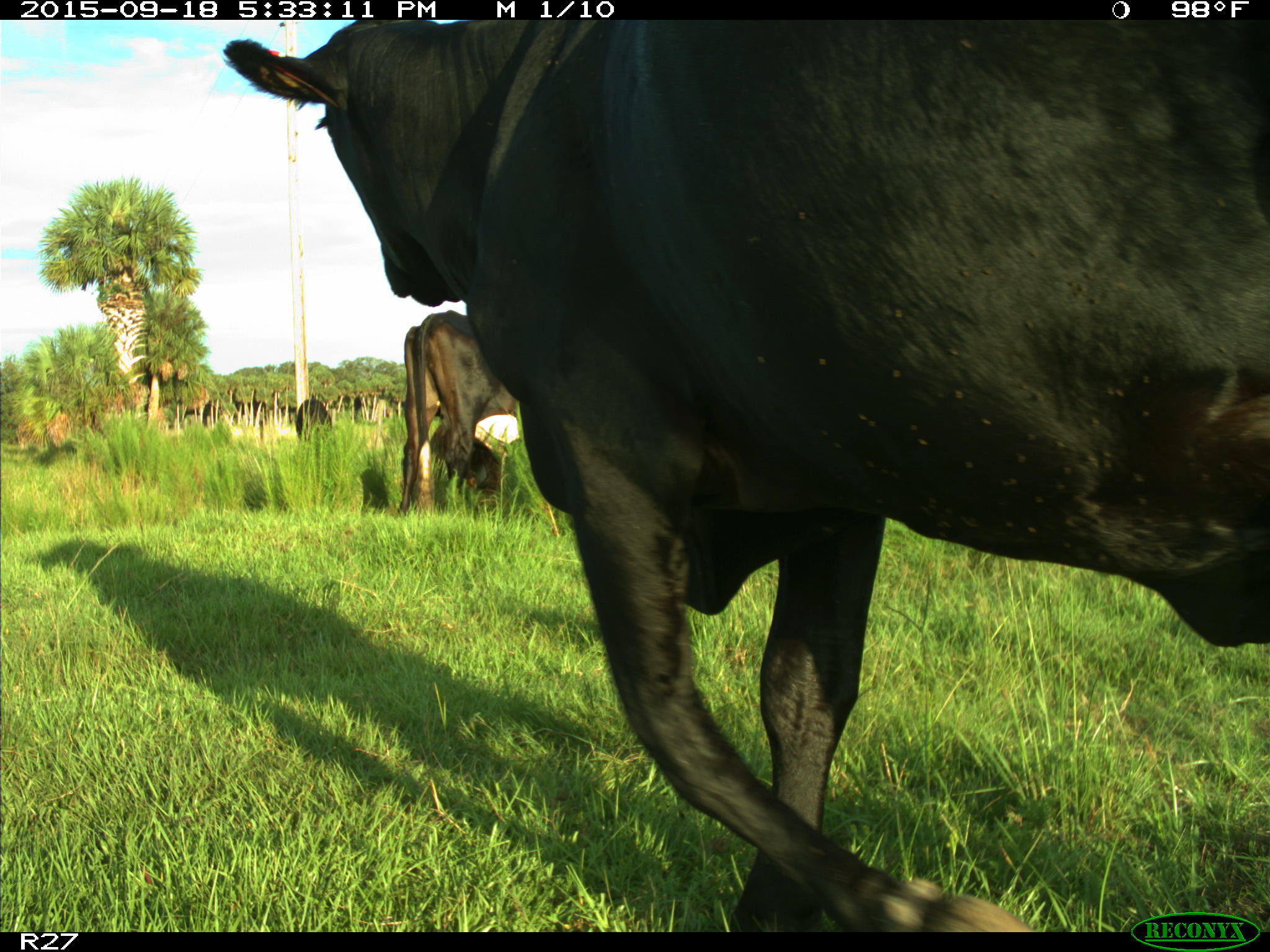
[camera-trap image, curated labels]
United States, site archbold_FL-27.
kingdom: Animalia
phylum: Chordata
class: Mammalia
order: Artiodactyla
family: Bovidae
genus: Bos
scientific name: Bos taurus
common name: domestic cow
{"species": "Bos taurus (domestic cow)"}